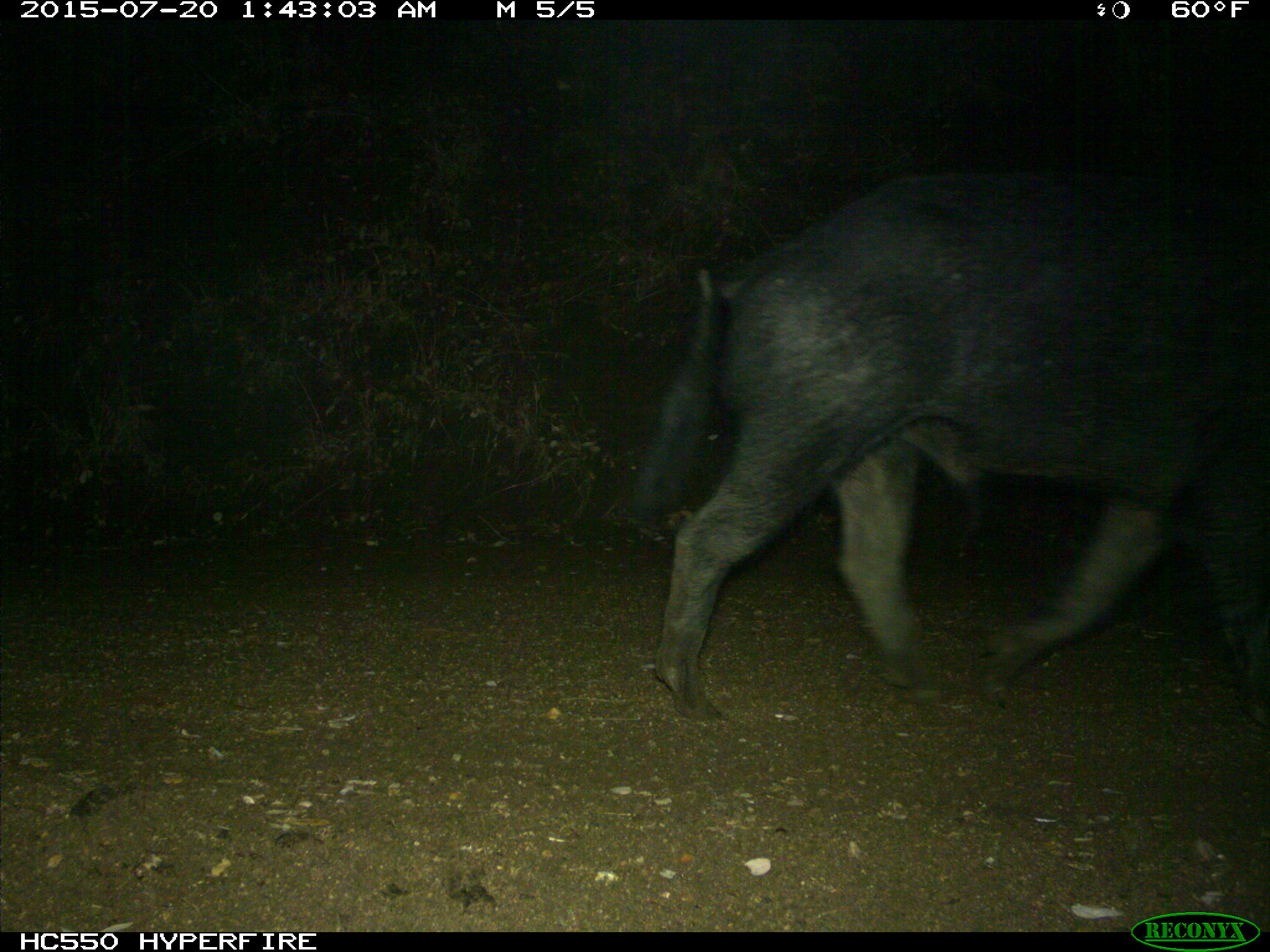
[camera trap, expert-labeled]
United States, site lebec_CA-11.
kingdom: Animalia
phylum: Chordata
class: Mammalia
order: Artiodactyla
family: Suidae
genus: Sus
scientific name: Sus scrofa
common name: wild boar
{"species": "Sus scrofa (wild boar)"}